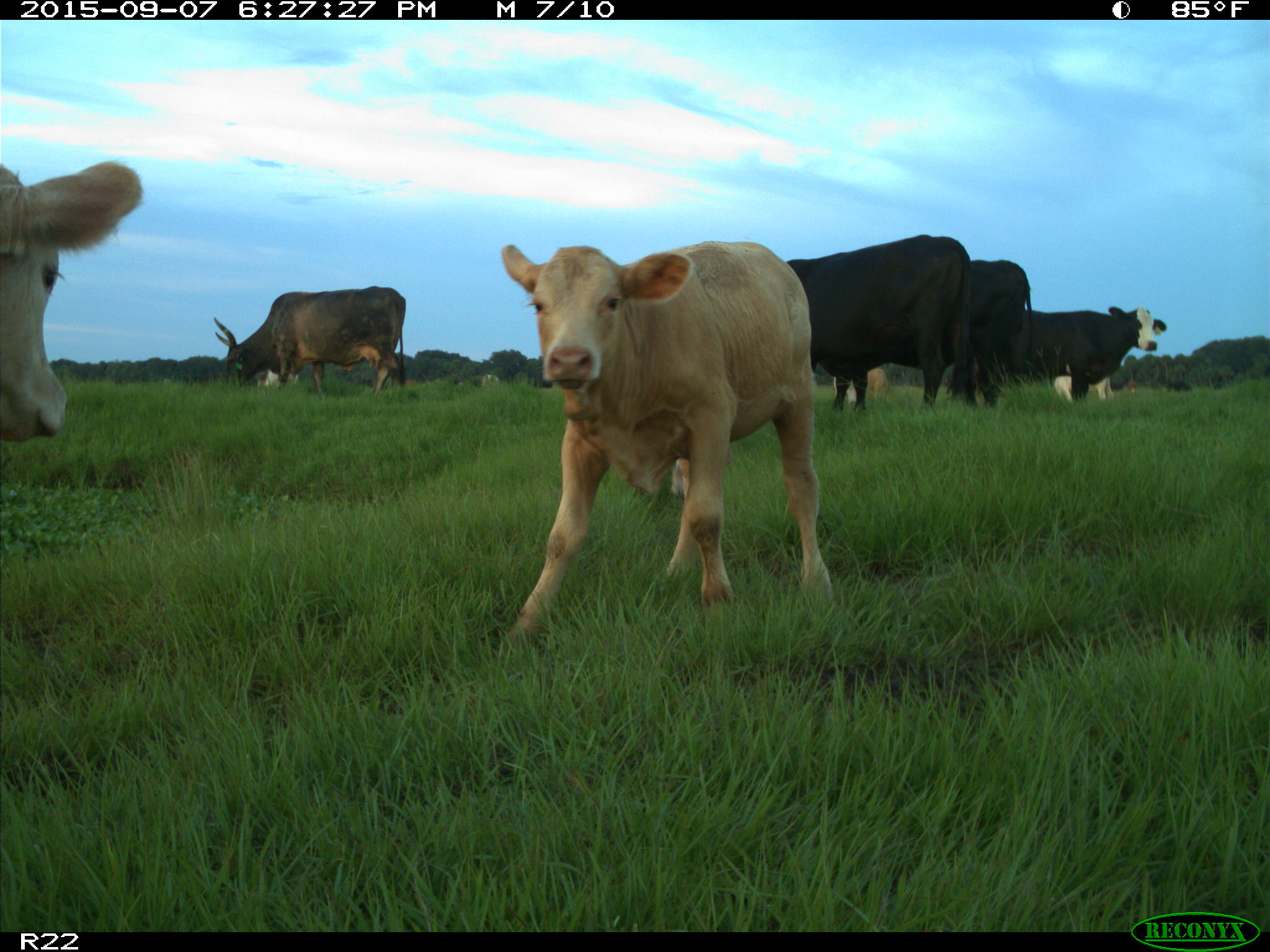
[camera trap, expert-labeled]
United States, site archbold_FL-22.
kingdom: Animalia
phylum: Chordata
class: Mammalia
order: Artiodactyla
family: Bovidae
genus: Bos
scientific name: Bos taurus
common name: domestic cow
Bos taurus (domestic cow).